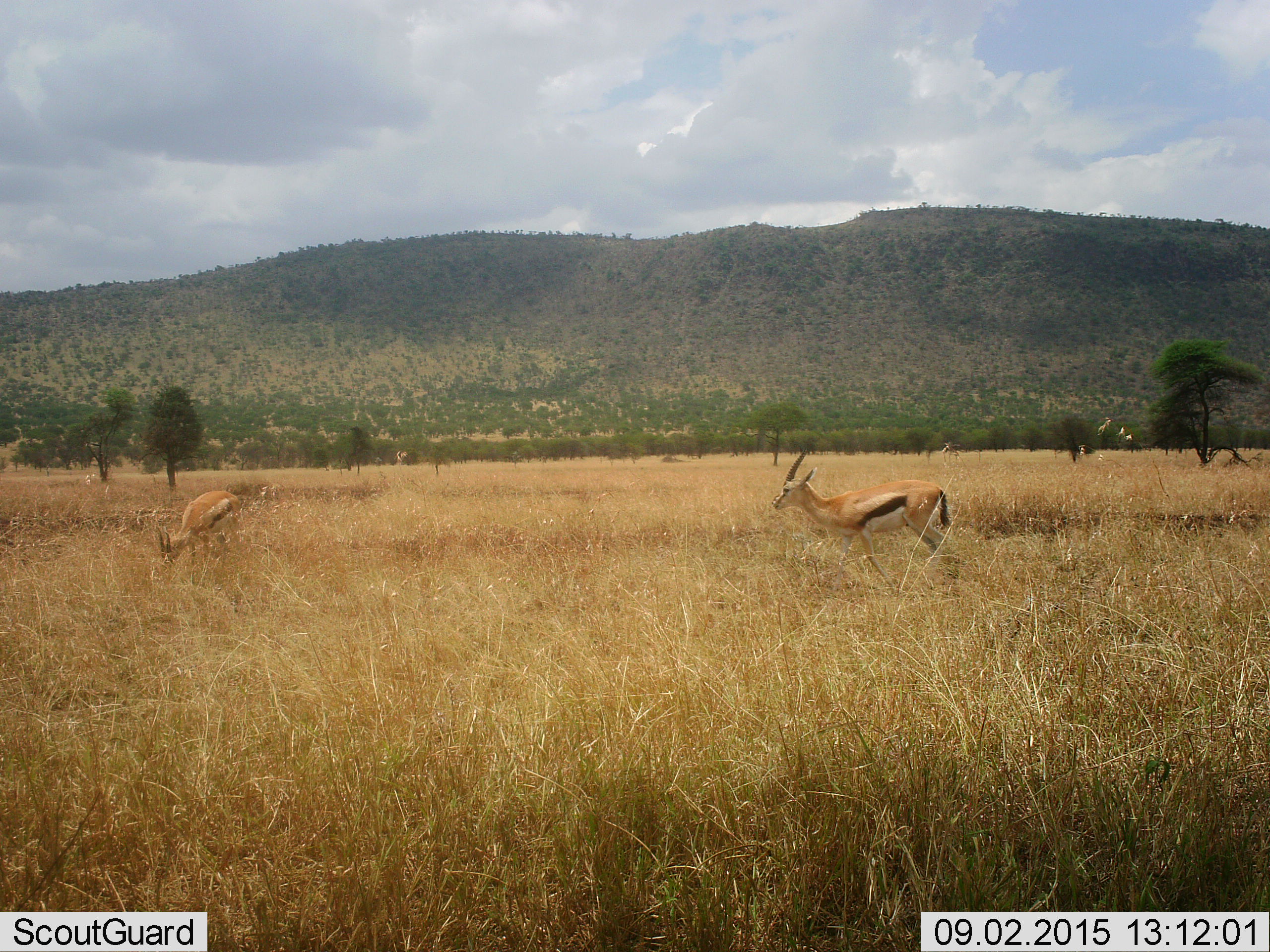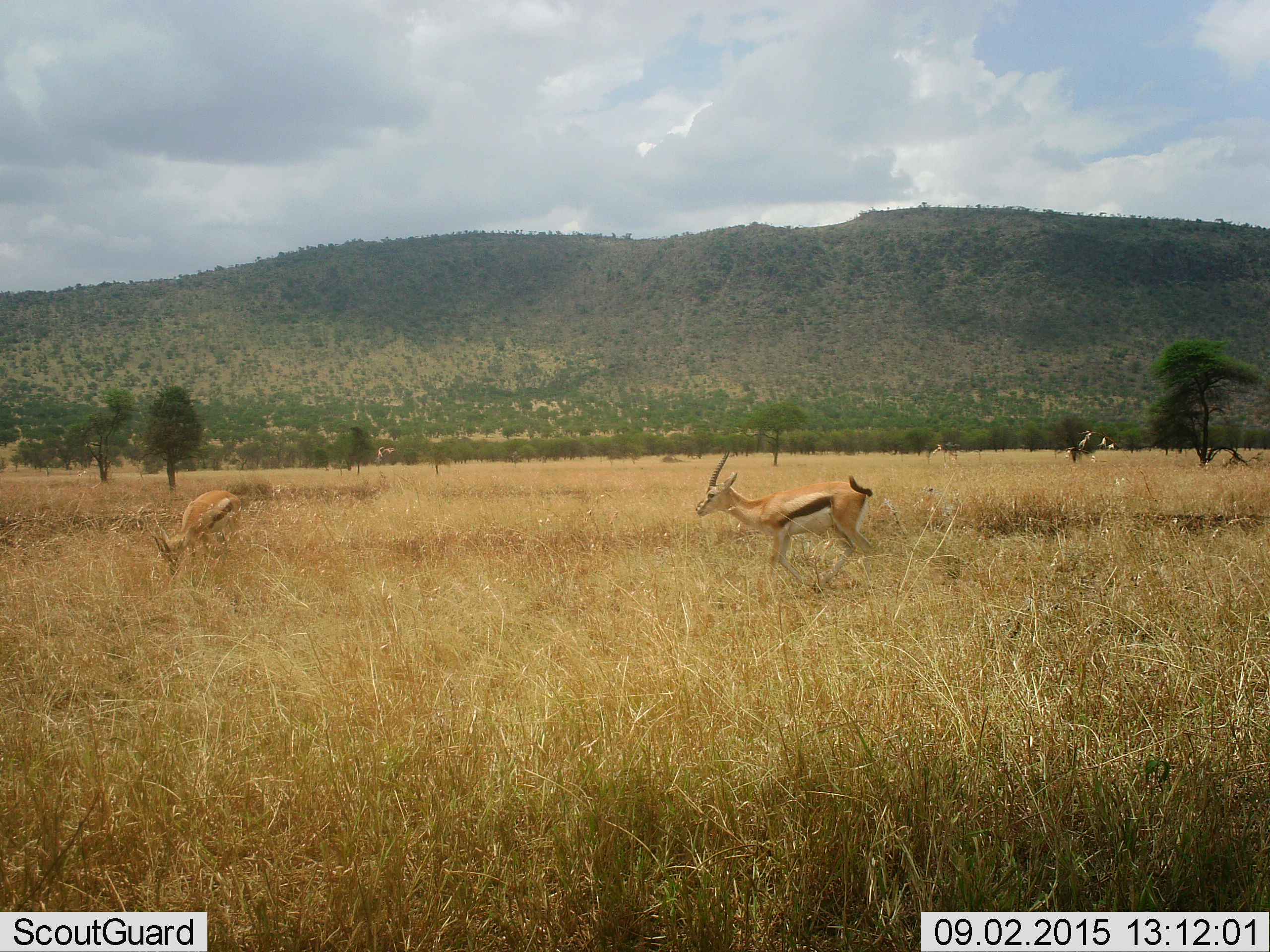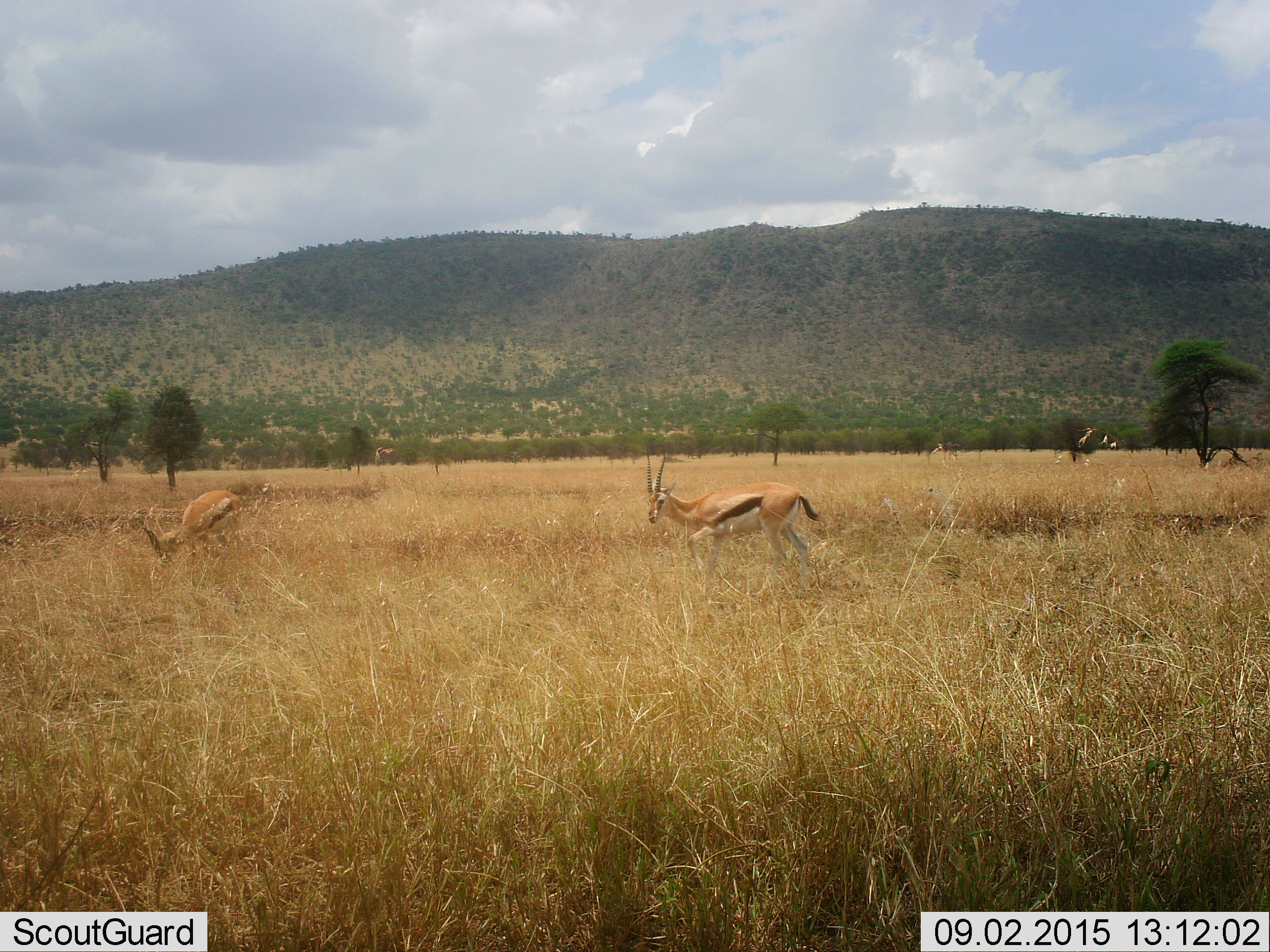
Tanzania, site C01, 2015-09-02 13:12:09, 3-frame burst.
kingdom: Animalia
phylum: Chordata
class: Mammalia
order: Artiodactyla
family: Bovidae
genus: Eudorcas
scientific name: Eudorcas thomsonii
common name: thomson's gazelle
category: gazellethomsons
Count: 2.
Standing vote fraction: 31%.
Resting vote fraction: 0%.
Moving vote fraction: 44%.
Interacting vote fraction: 0%.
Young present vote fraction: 0%.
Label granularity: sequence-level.